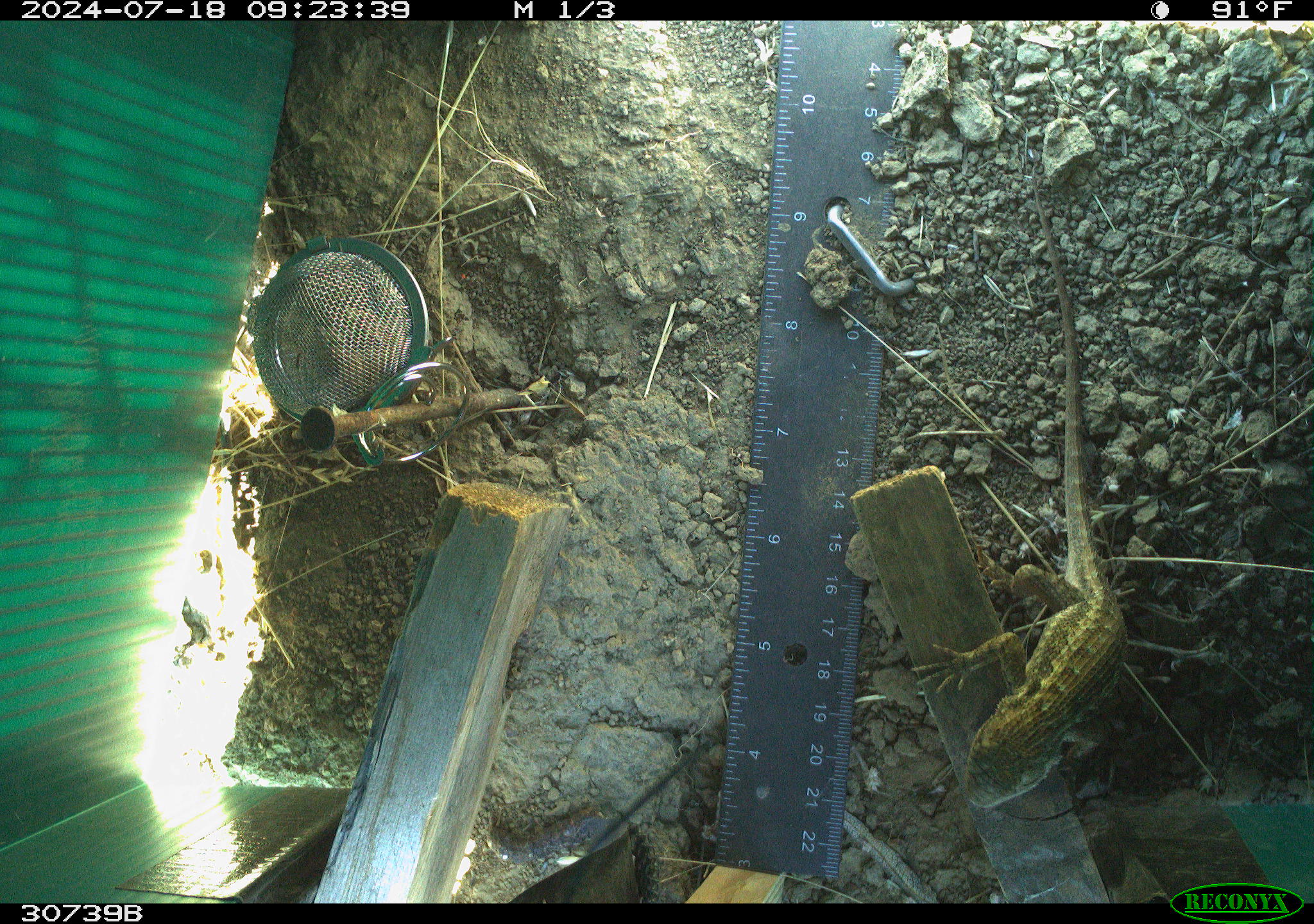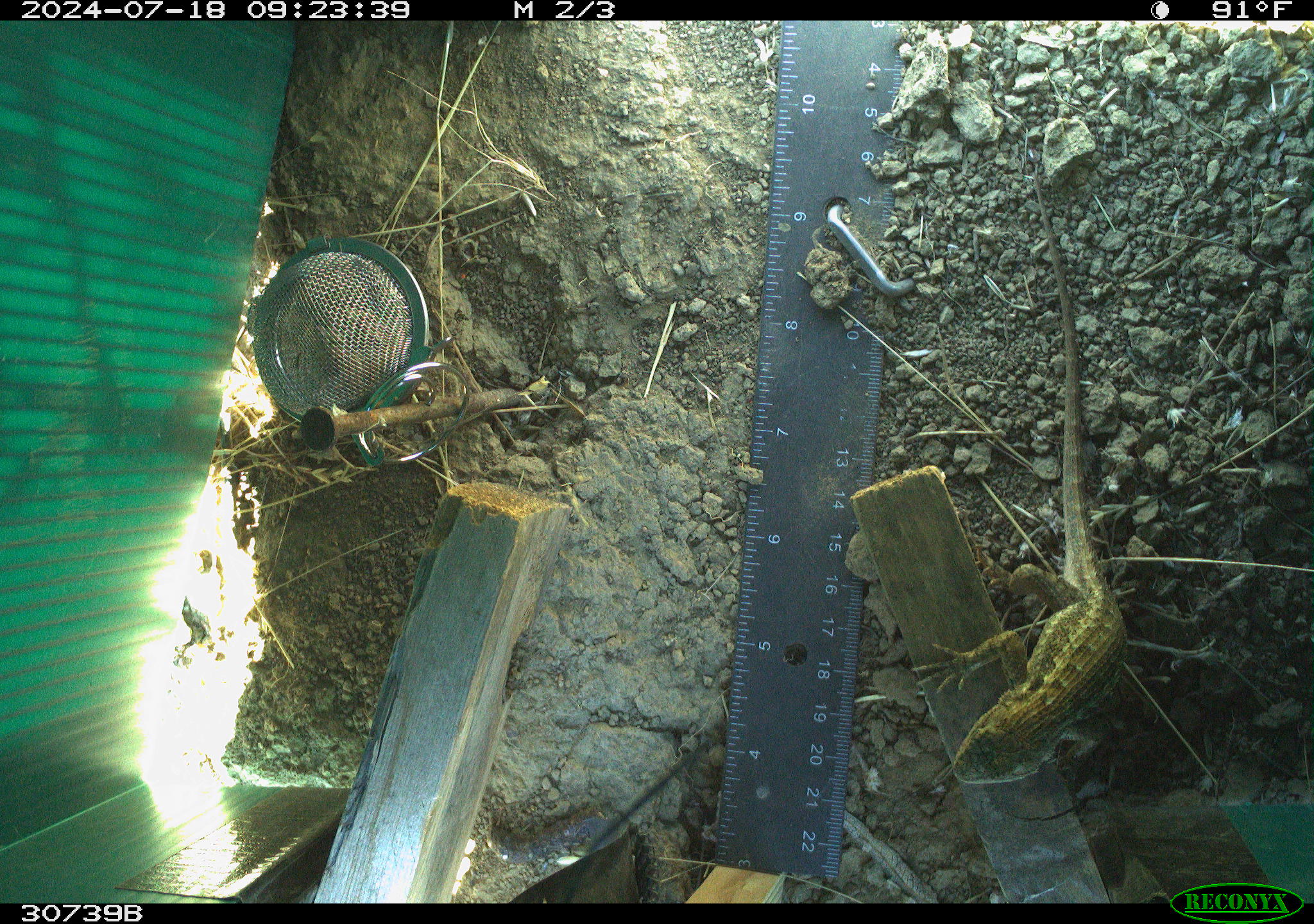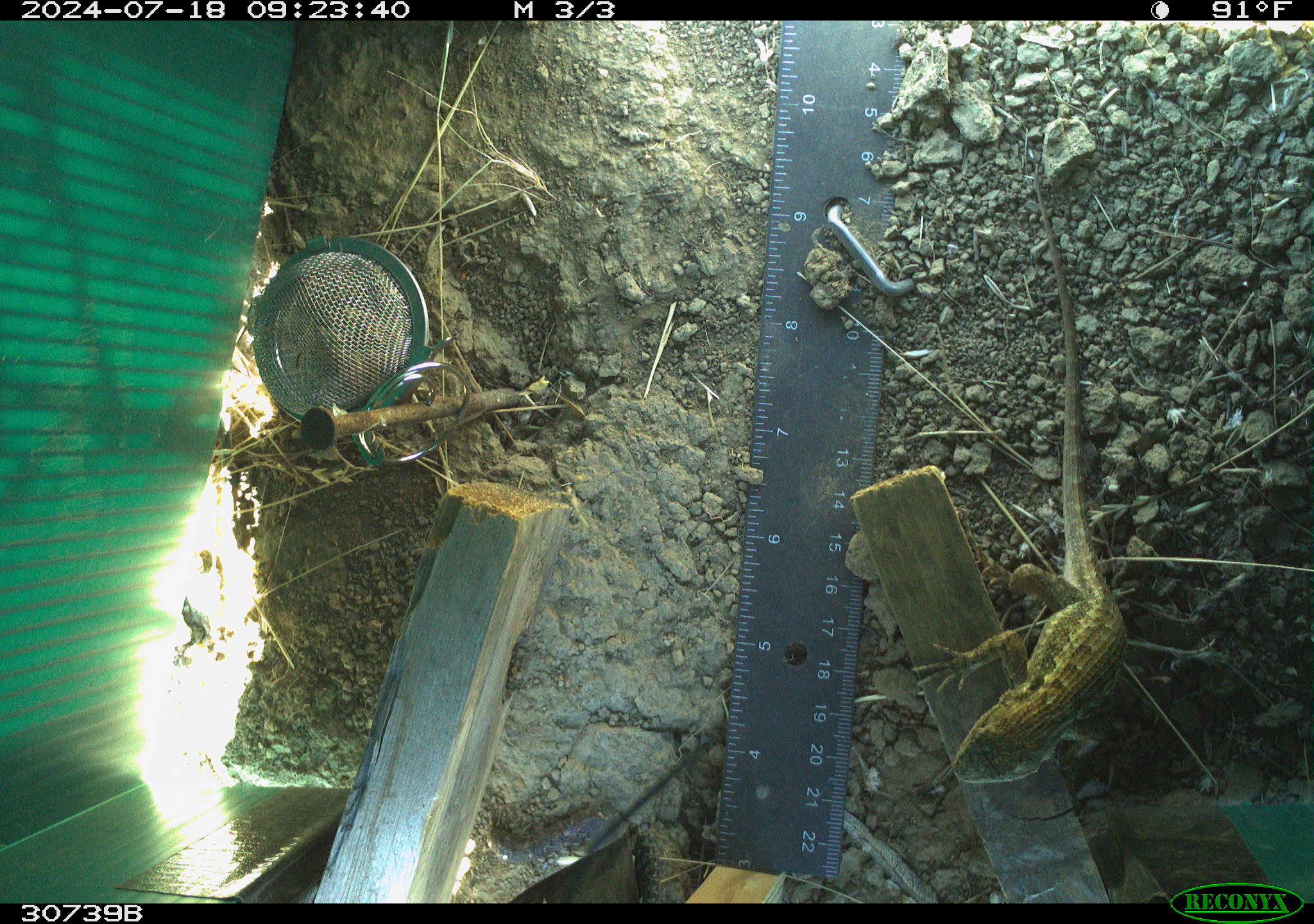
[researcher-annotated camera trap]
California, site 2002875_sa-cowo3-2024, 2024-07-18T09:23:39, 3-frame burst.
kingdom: Animalia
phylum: Chordata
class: Reptilia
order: Squamata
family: Phrynosomatidae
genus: Sceloporus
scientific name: Sceloporus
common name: spiny lizards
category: sceloporus species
Sceloporus species (spiny lizards) (Sceloporus).